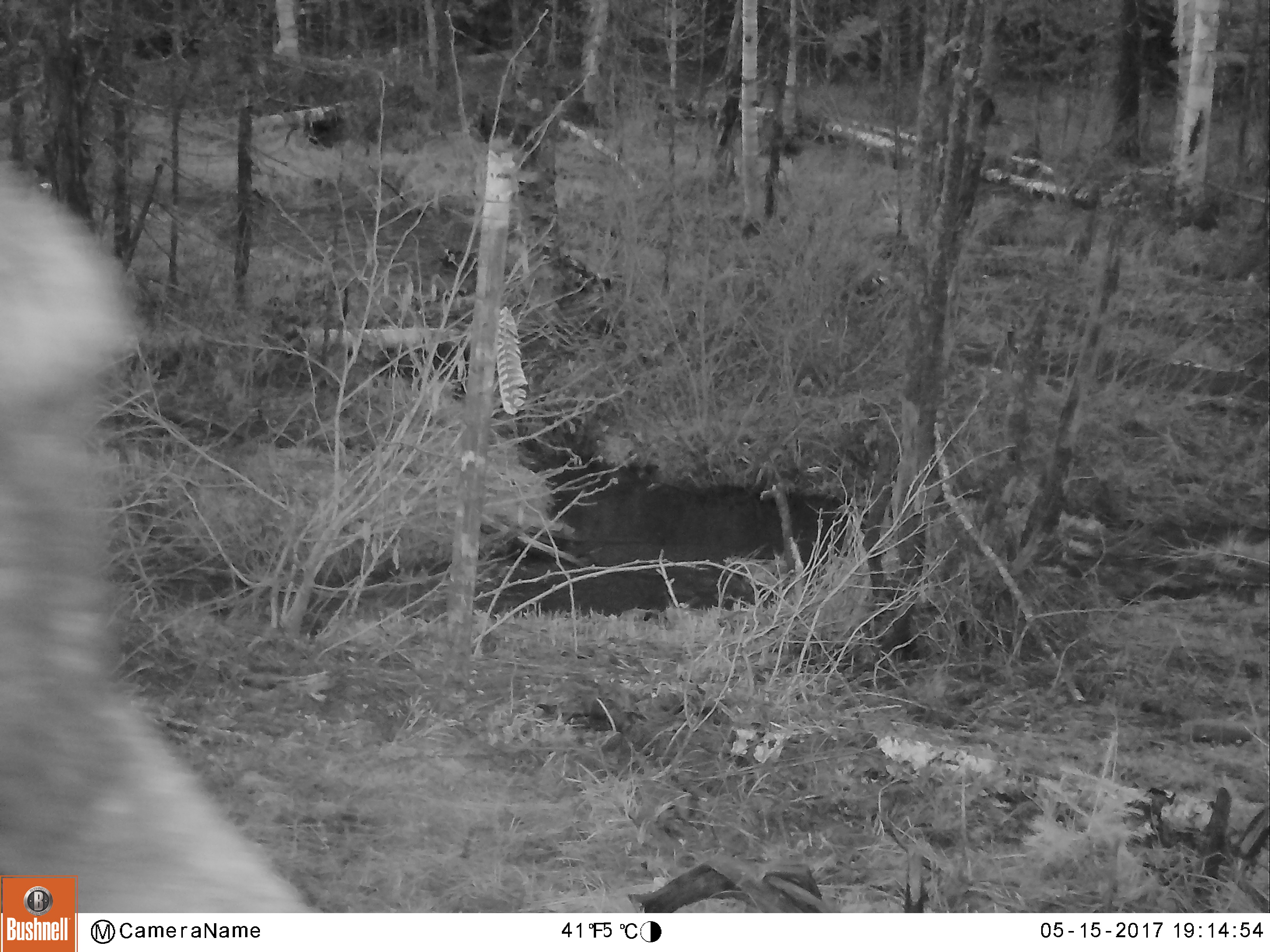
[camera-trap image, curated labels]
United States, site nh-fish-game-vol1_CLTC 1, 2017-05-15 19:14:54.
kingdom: Animalia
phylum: Chordata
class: Mammalia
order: Artiodactyla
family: Cervidae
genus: Alces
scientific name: Alces alces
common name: moose